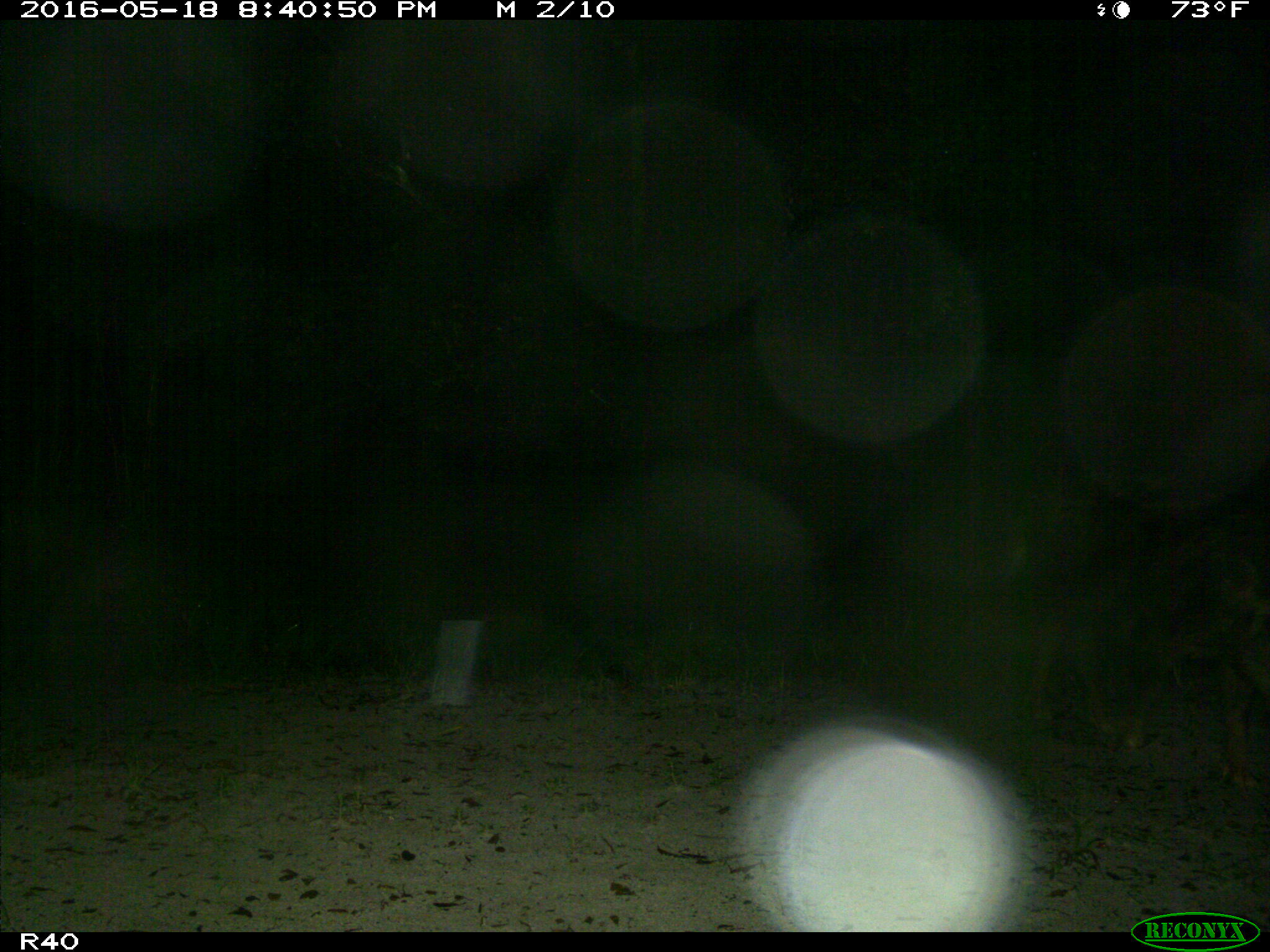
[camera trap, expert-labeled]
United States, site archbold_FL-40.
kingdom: Animalia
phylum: Chordata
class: Mammalia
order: Artiodactyla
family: Suidae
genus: Sus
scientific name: Sus scrofa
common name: wild boar